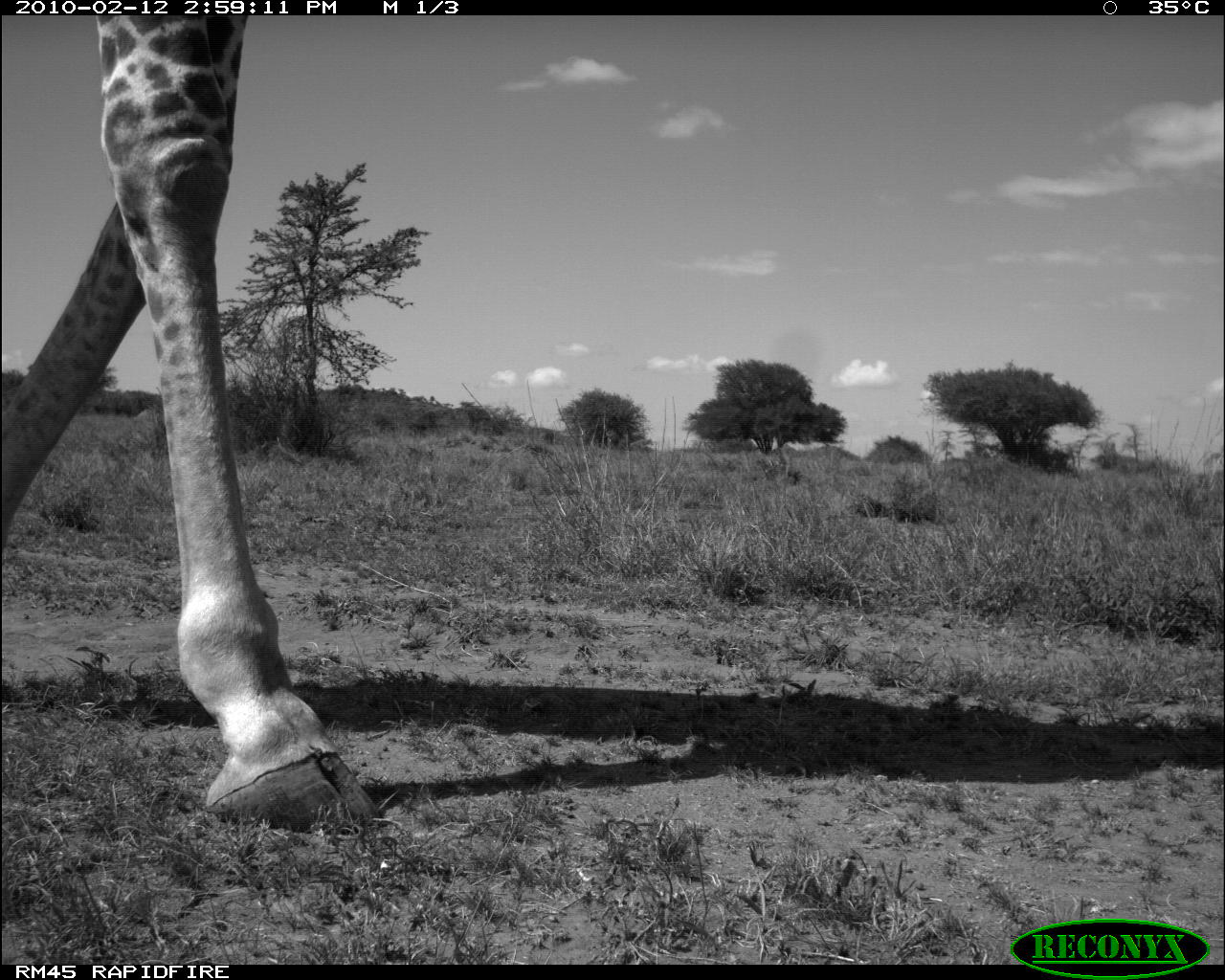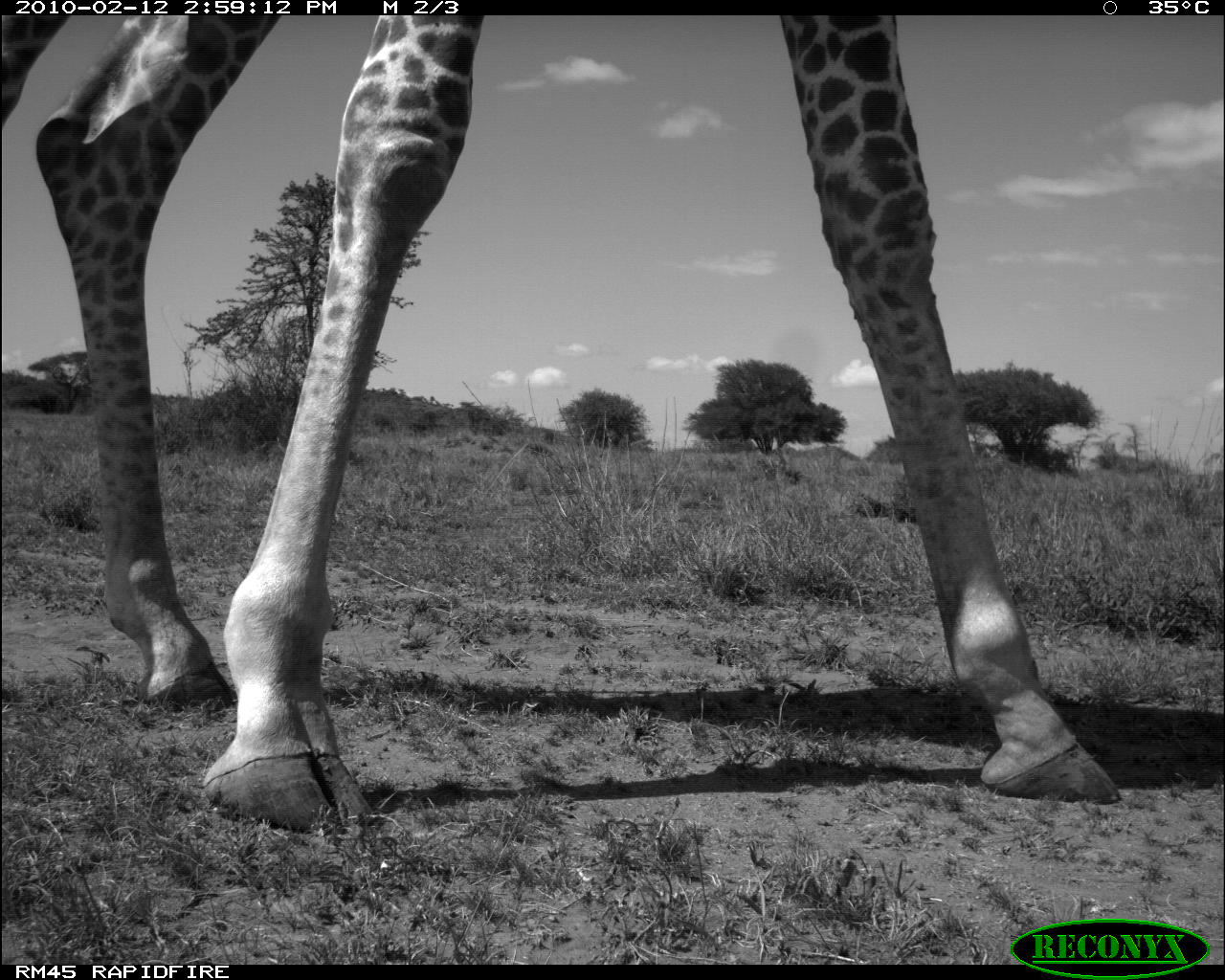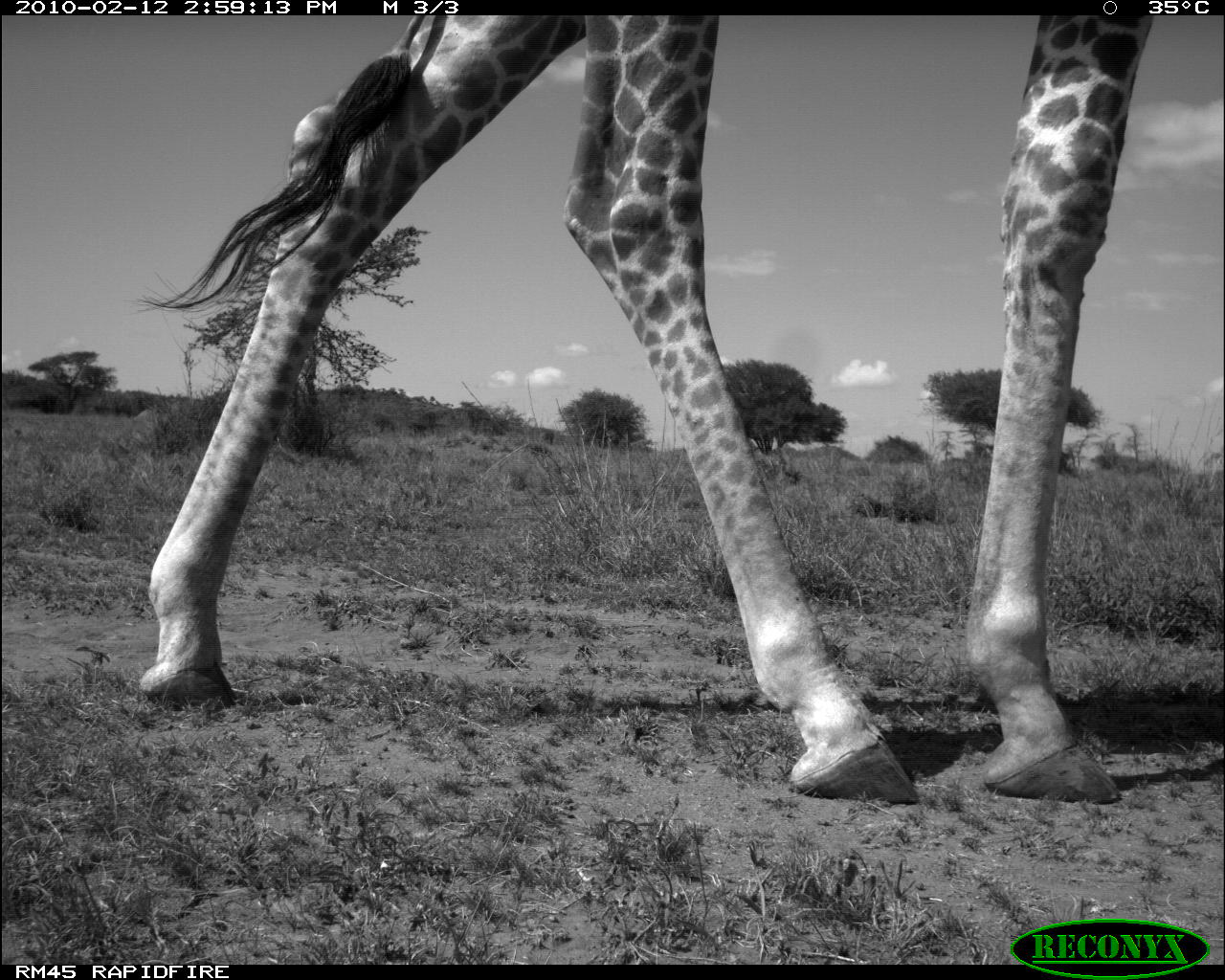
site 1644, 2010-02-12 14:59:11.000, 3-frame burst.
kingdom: Animalia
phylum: Chordata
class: Mammalia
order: Artiodactyla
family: Giraffidae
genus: Giraffa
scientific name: Giraffa camelopardalis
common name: giraffe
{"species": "Giraffa camelopardalis (giraffe)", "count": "1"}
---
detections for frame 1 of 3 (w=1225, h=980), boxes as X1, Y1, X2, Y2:
giraffa camelopardalis: 3, 15, 386, 837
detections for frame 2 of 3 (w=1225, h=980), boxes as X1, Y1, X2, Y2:
giraffa camelopardalis: 2, 16, 1120, 831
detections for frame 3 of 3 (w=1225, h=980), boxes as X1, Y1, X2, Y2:
giraffa camelopardalis: 141, 15, 1225, 802